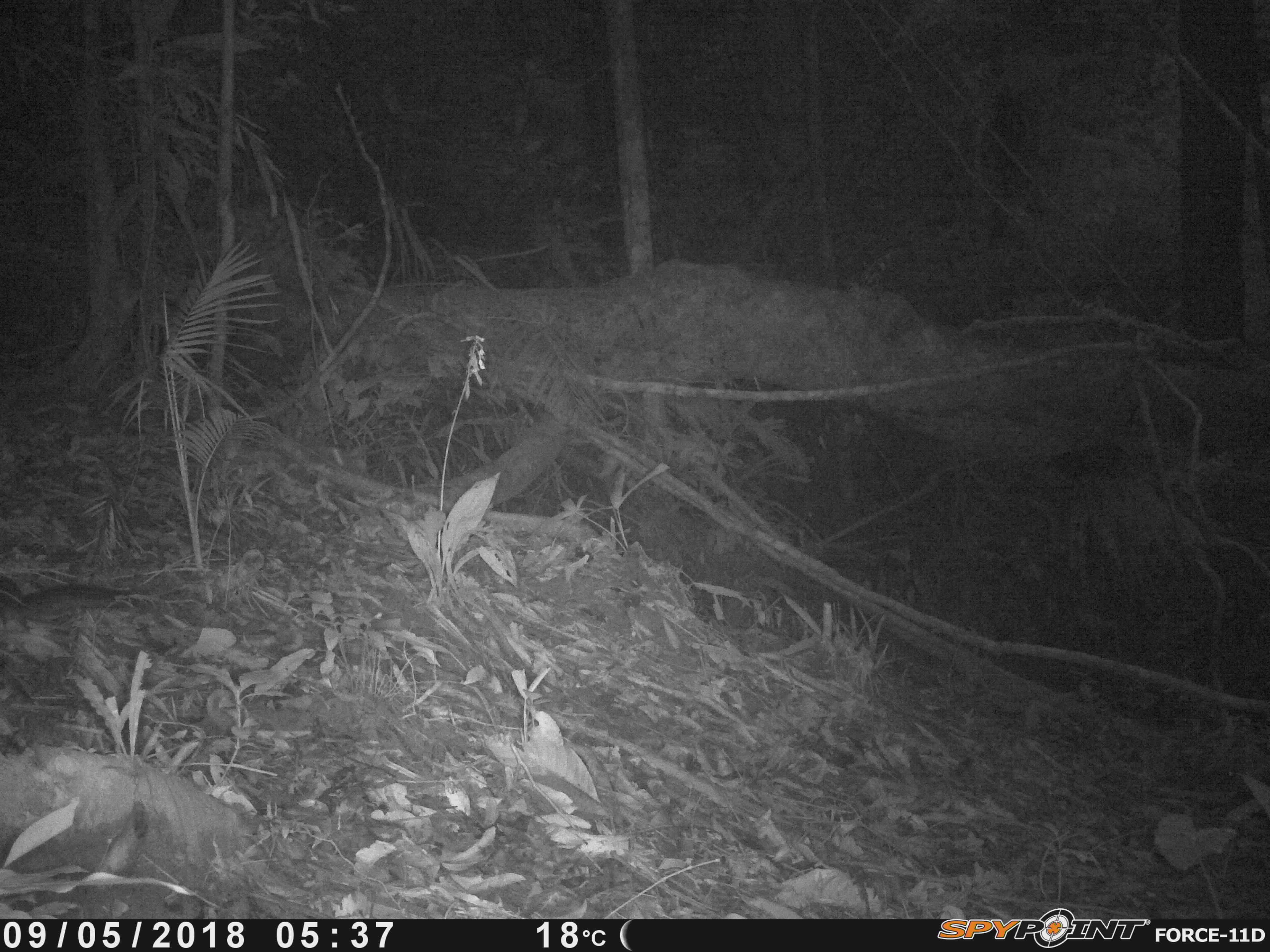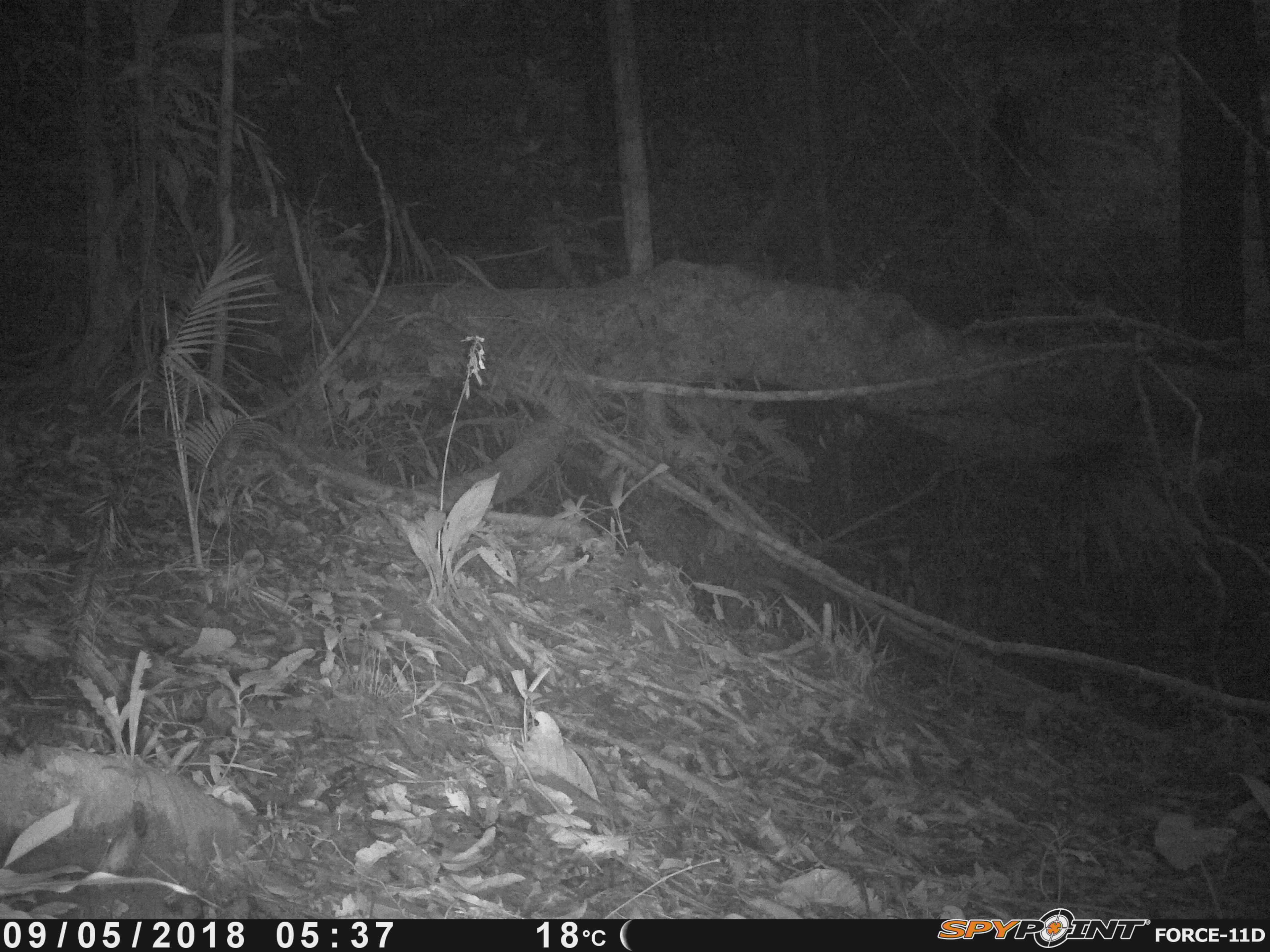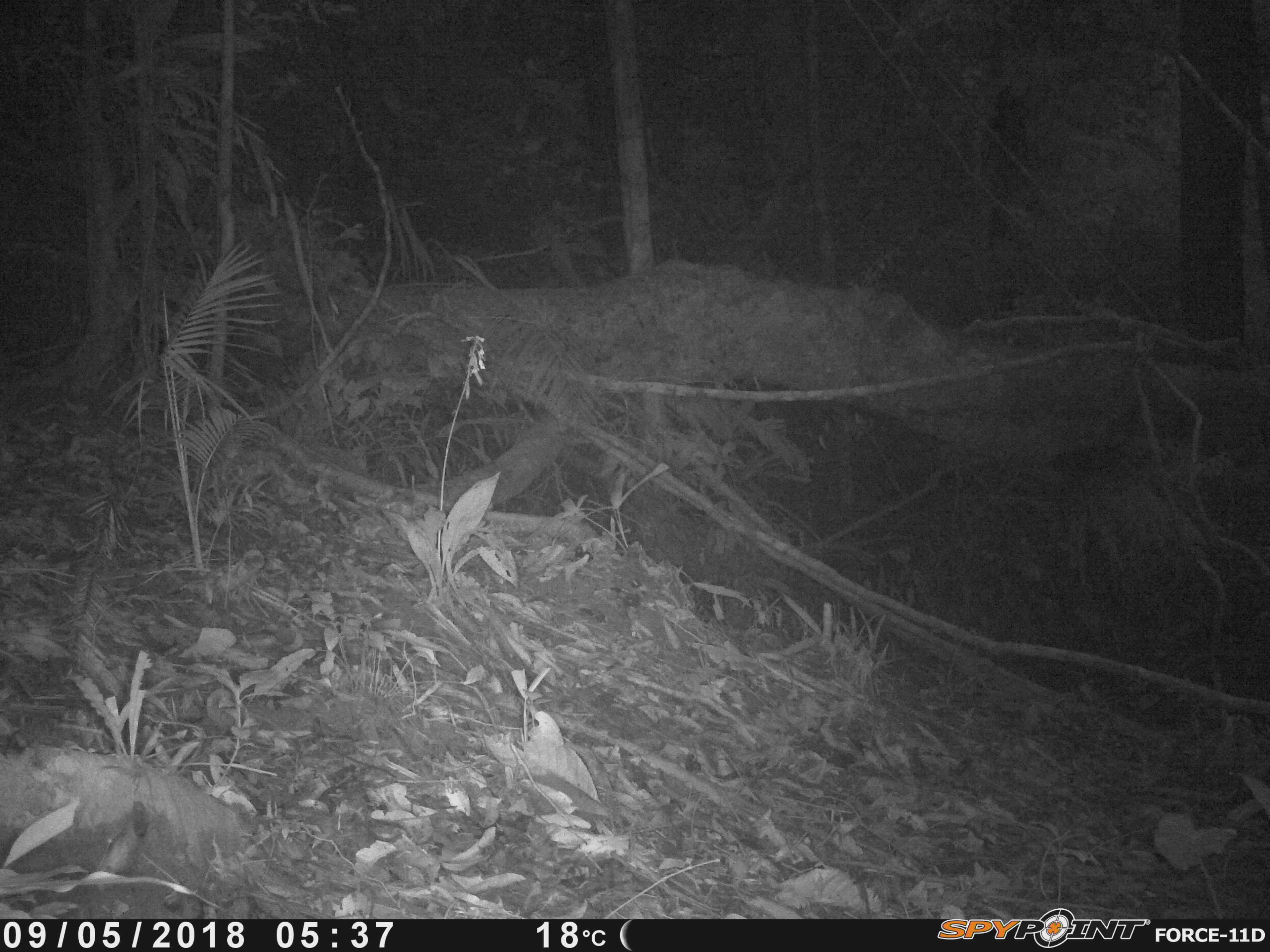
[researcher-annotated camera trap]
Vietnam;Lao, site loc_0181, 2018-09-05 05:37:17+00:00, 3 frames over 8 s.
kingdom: Animalia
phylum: Chordata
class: Mammalia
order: Rodentia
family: Sciuridae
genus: Dremomys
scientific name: Dremomys rufigenis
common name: red-cheeked squirrel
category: red cheeked squirrel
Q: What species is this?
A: Red cheeked squirrel (red-cheeked squirrel) (Dremomys rufigenis).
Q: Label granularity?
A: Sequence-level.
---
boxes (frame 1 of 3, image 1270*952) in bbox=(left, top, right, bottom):
red cheeked squirrel: bbox=(0, 572, 147, 635)